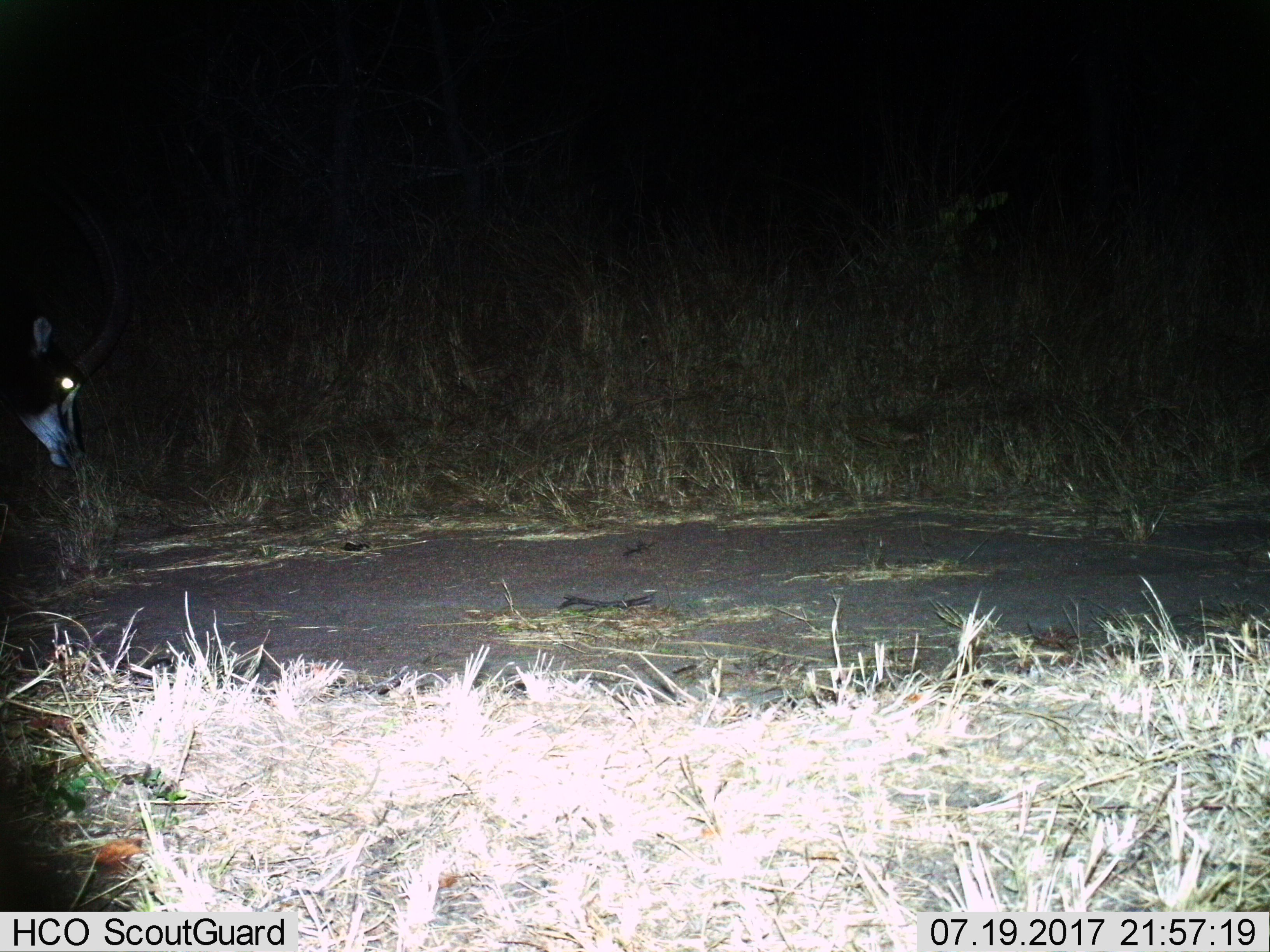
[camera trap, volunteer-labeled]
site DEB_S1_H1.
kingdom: Animalia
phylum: Chordata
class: Mammalia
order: Artiodactyla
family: Bovidae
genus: Hippotragus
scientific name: Hippotragus niger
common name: sable antelope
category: sable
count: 1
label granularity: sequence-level